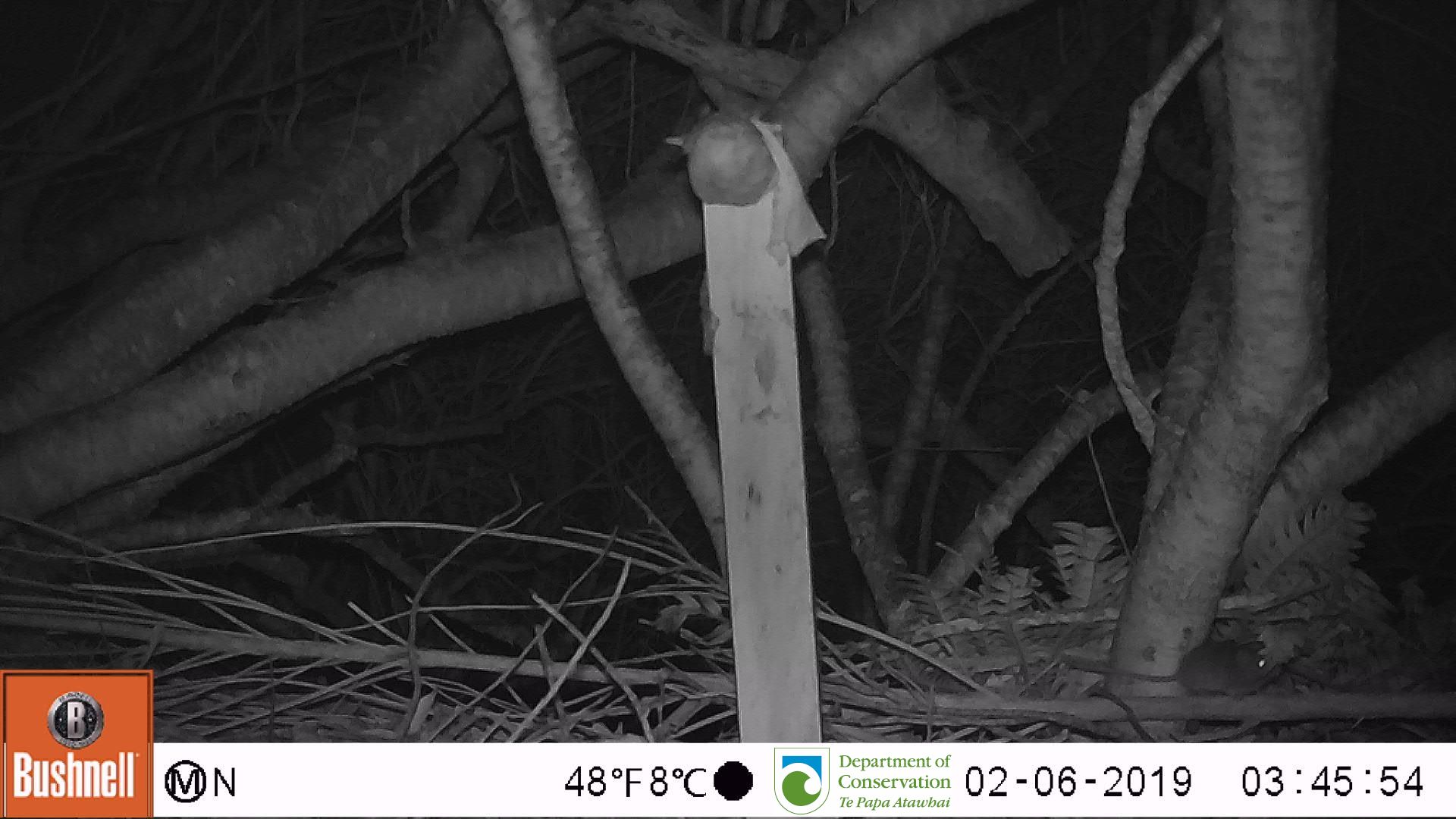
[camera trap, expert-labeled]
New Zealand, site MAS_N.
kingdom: Animalia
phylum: Chordata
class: Mammalia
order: Rodentia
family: Muridae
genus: Mus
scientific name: Mus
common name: mouse